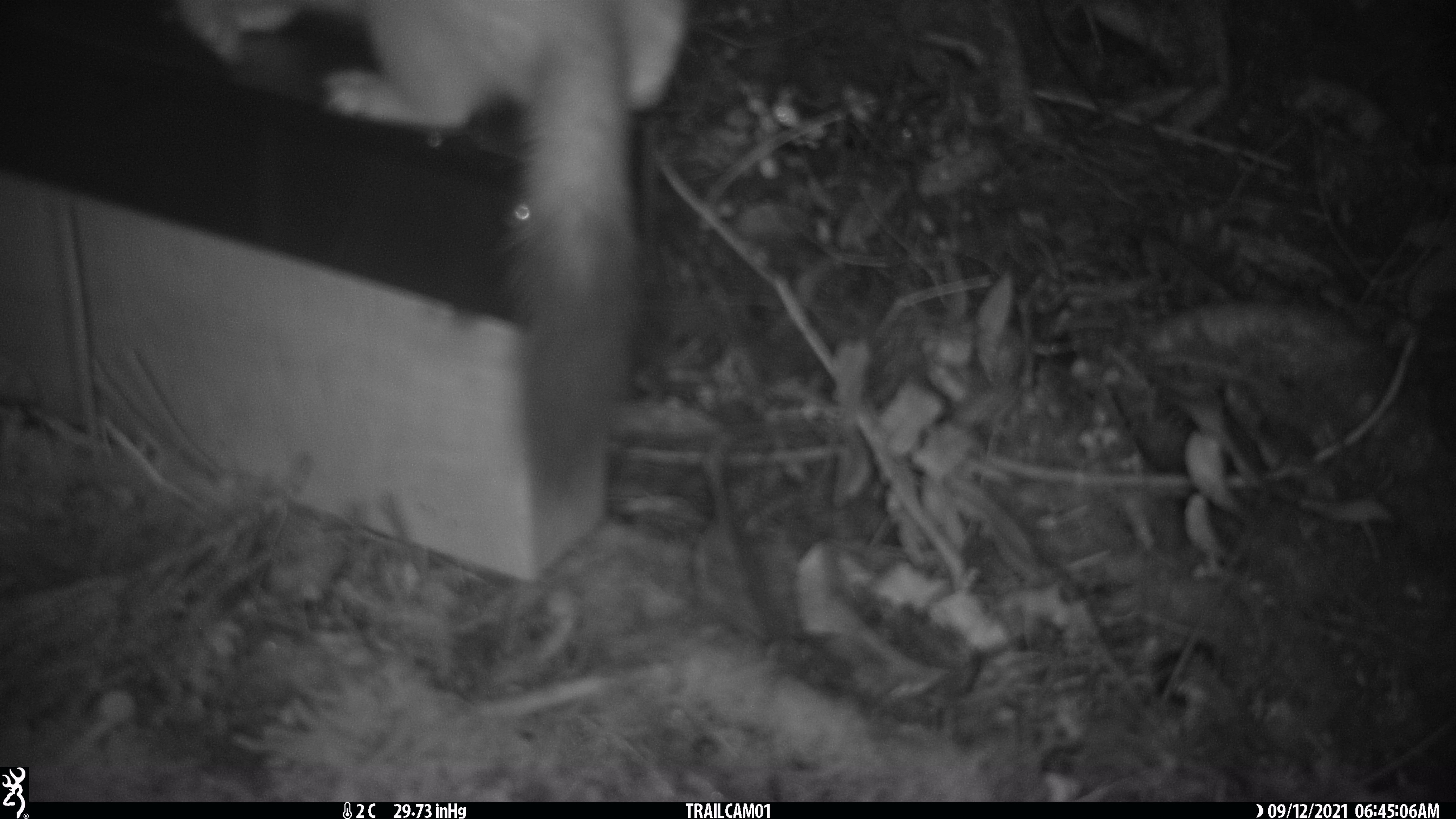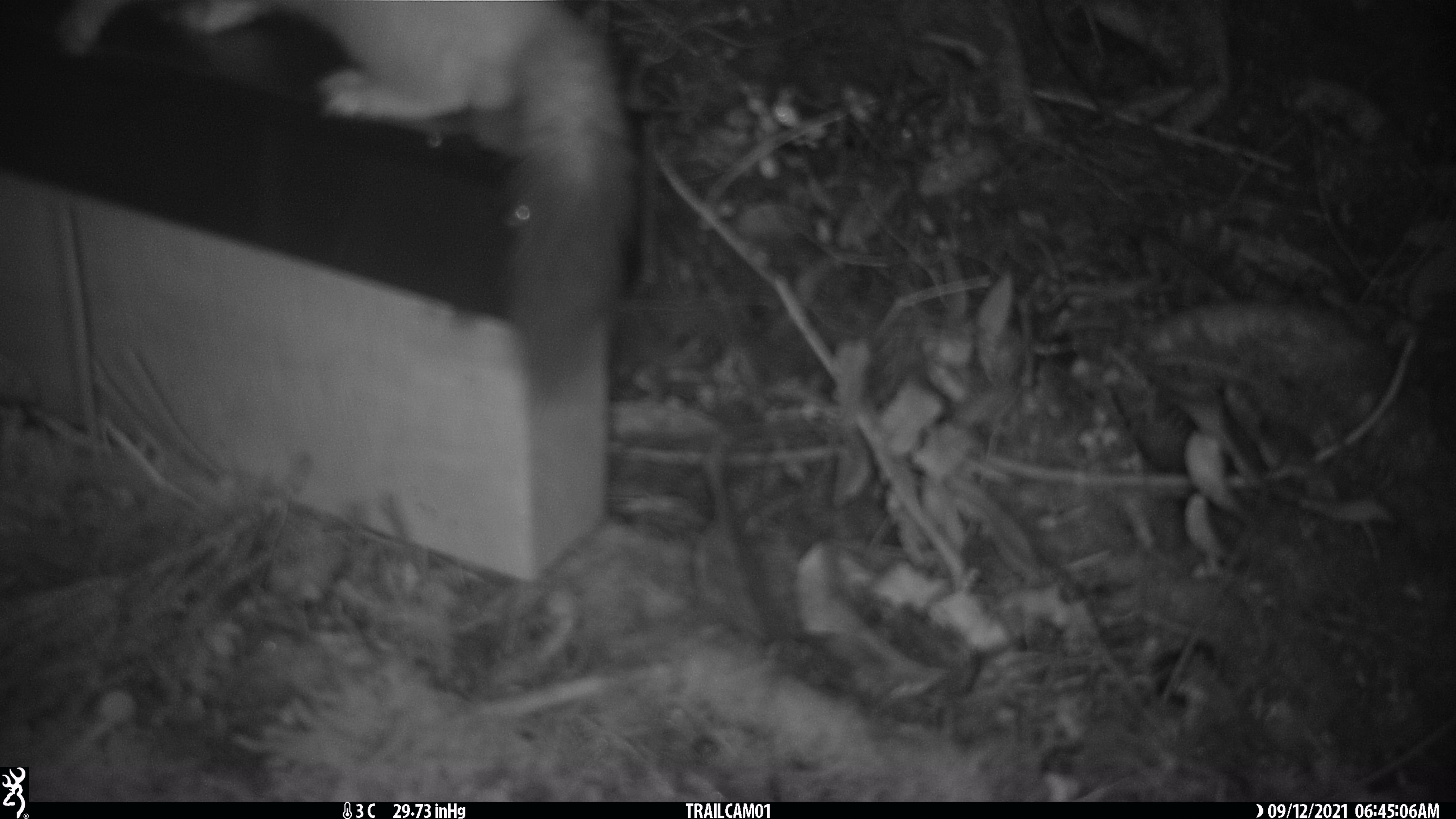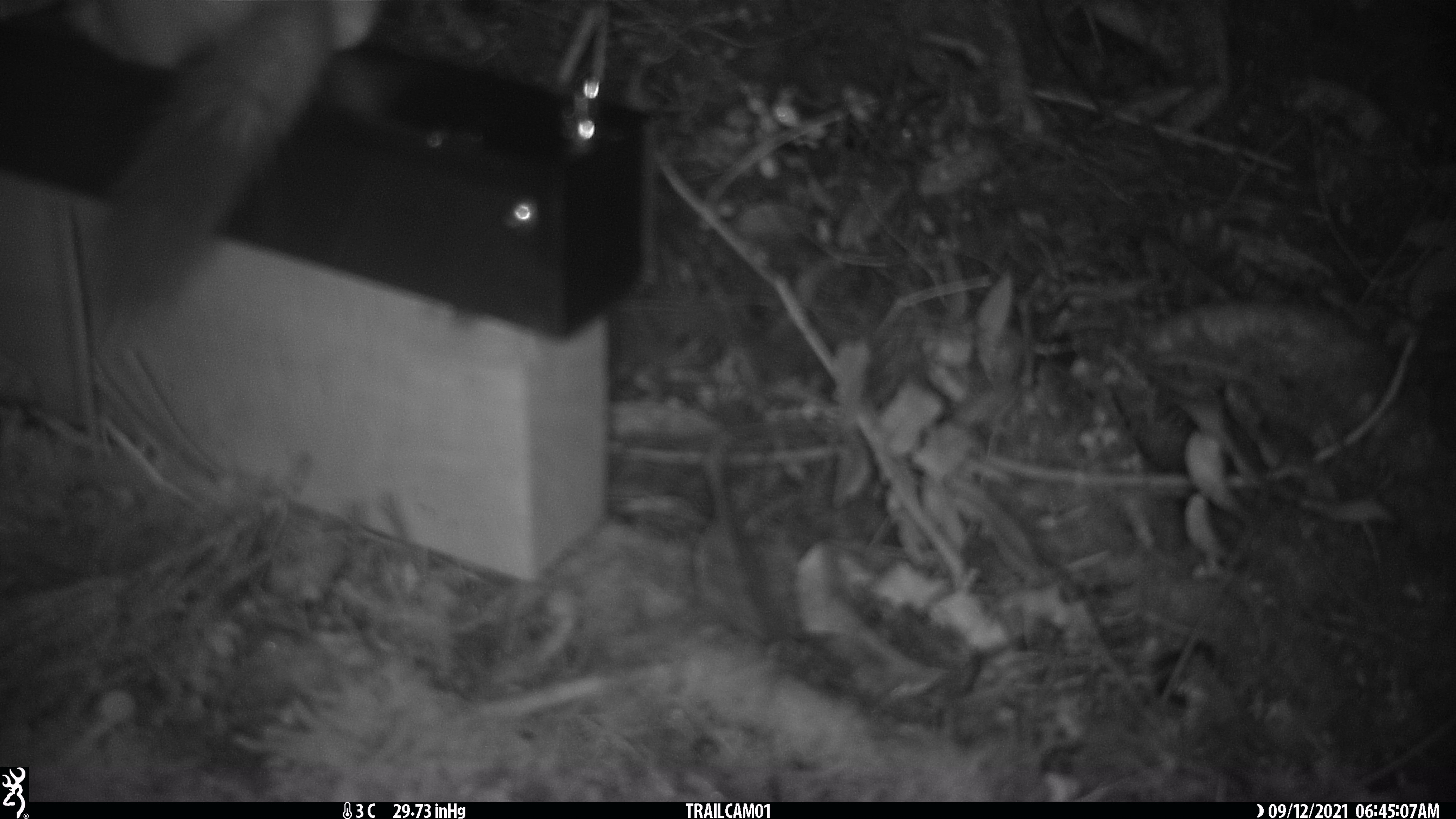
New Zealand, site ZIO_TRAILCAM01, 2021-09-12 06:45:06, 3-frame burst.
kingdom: Animalia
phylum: Chordata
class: Mammalia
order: Rodentia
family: Muridae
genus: Rattus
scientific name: Rattus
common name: rat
Rat (Rattus).